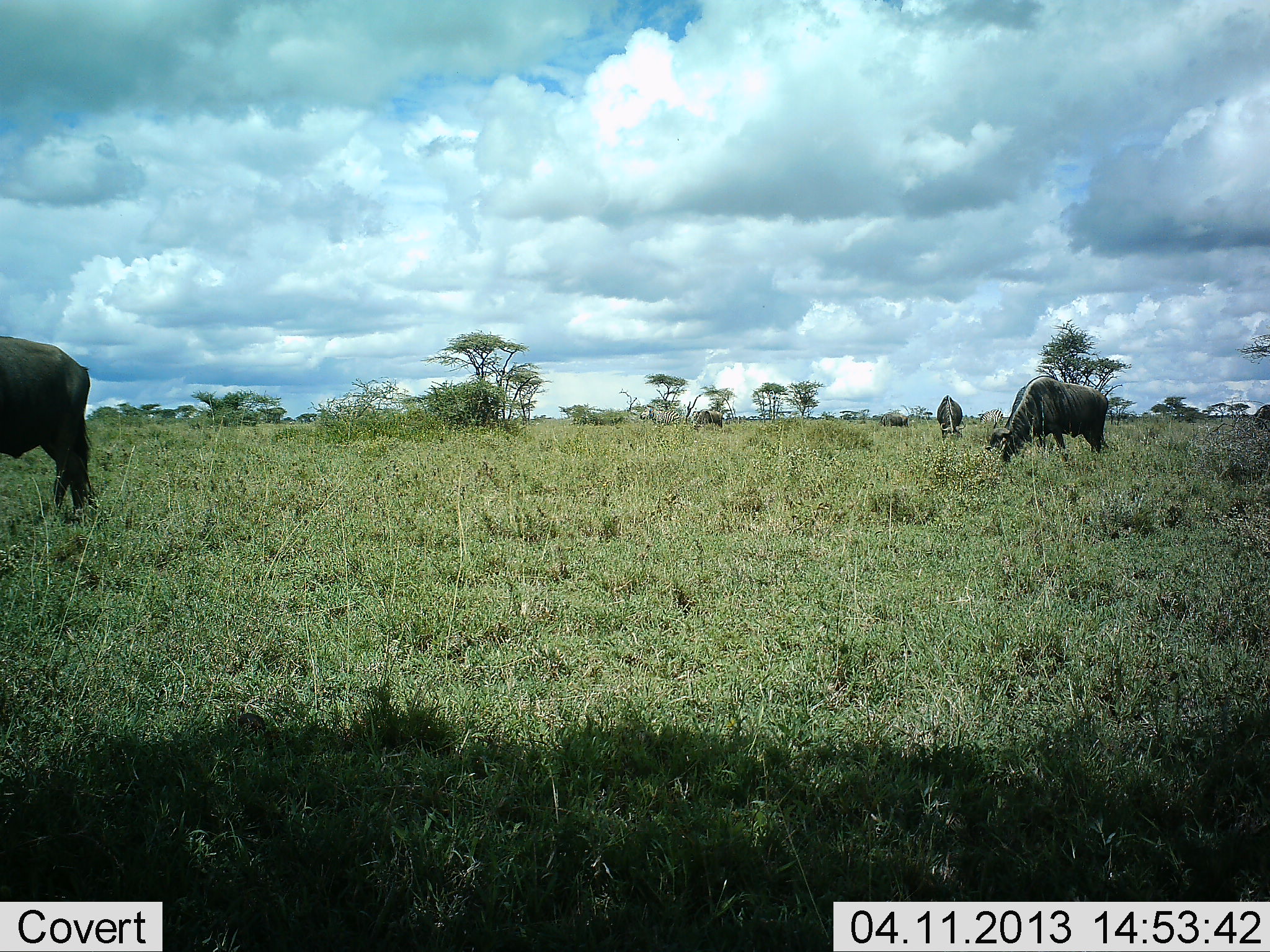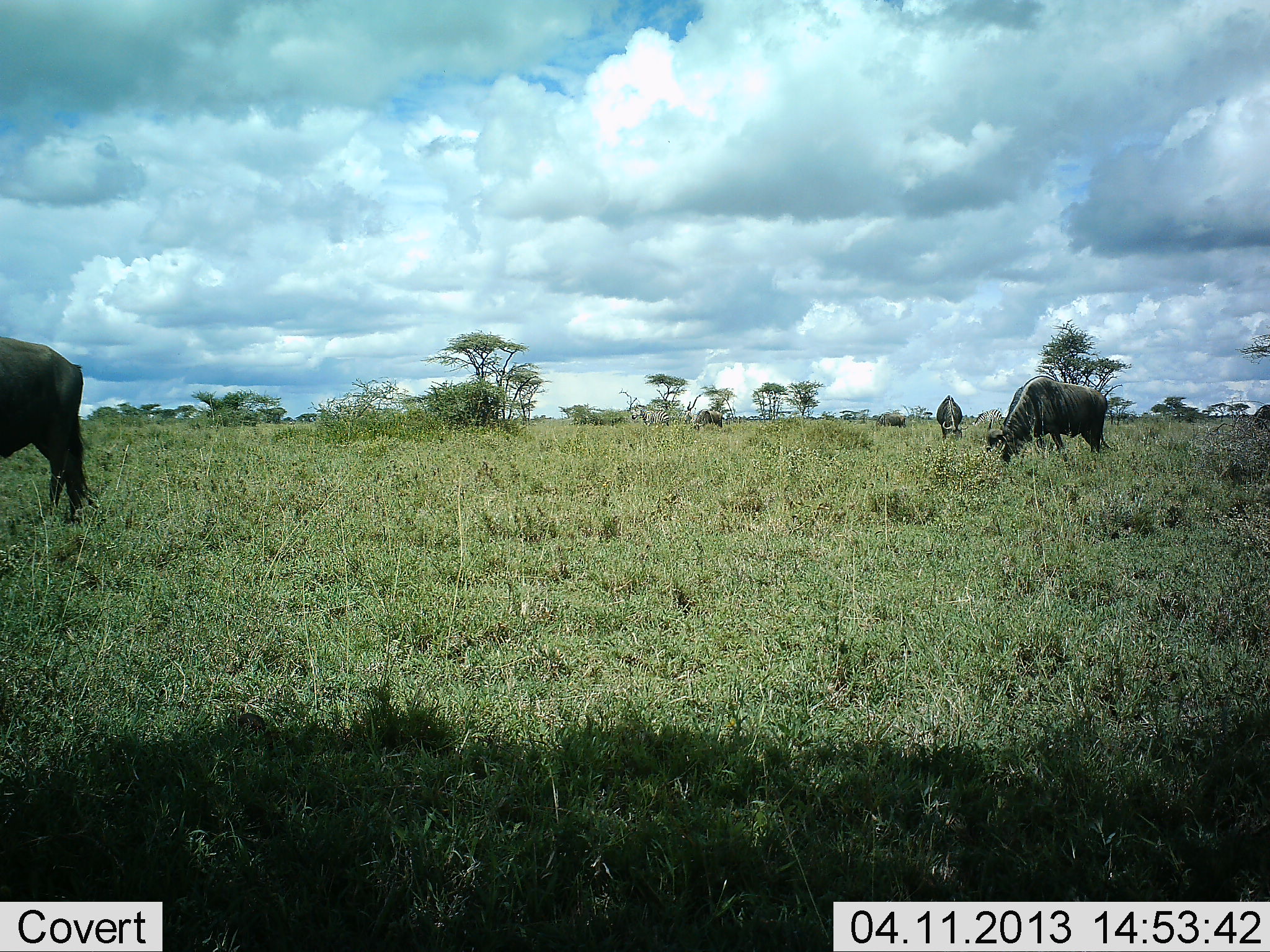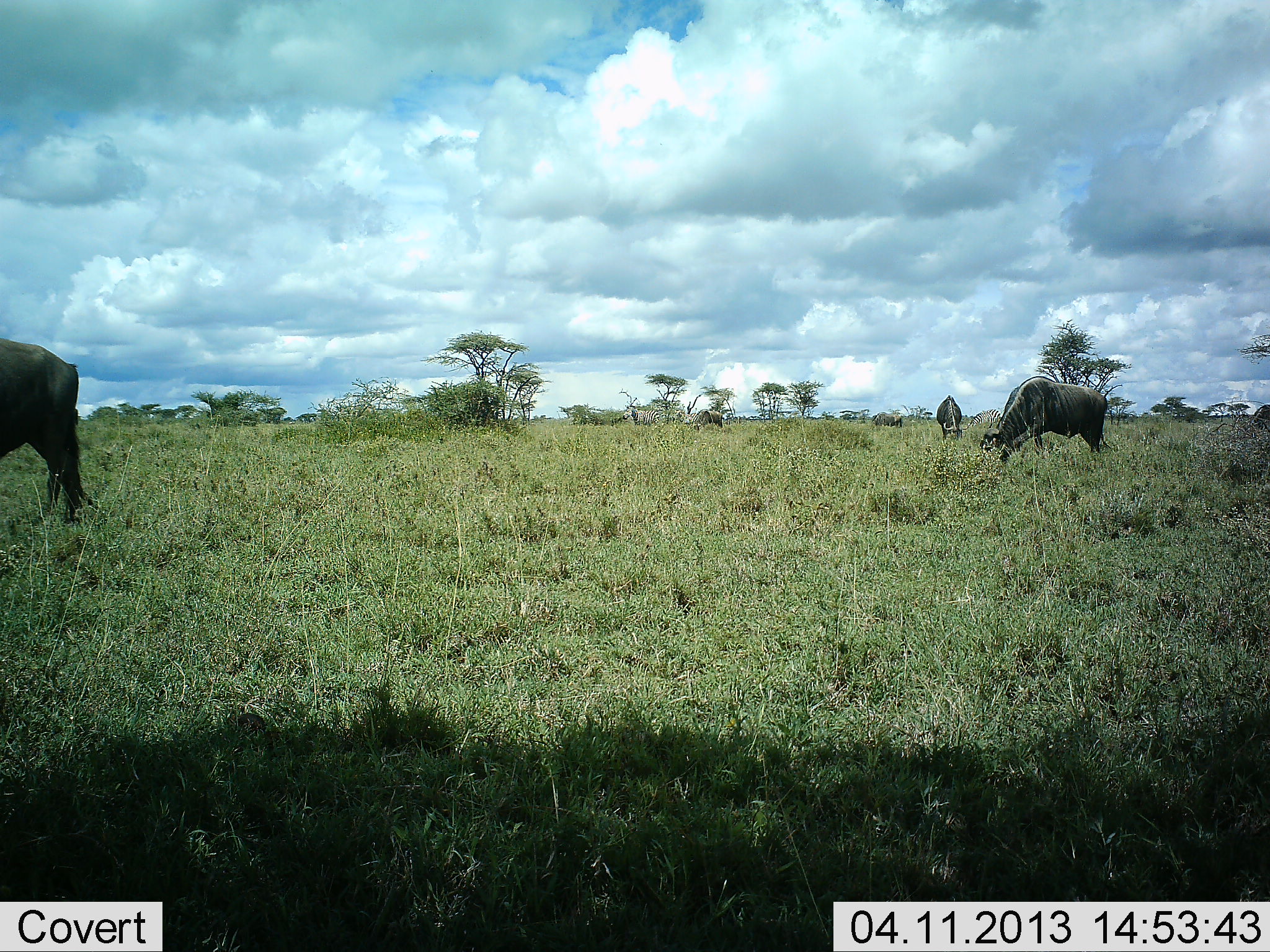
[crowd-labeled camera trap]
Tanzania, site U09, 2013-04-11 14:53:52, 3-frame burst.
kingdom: Animalia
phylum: Chordata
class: Mammalia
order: Artiodactyla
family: Bovidae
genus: Connochaetes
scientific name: Connochaetes taurinus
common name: blue wildebeest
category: wildebeest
Wildebeest (blue wildebeest) (Connochaetes taurinus), count 5. Behavior (volunteer vote fractions): standing 21%, resting 0%, moving 25%, interacting 0%. Young present (vote fraction): 0%. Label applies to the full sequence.